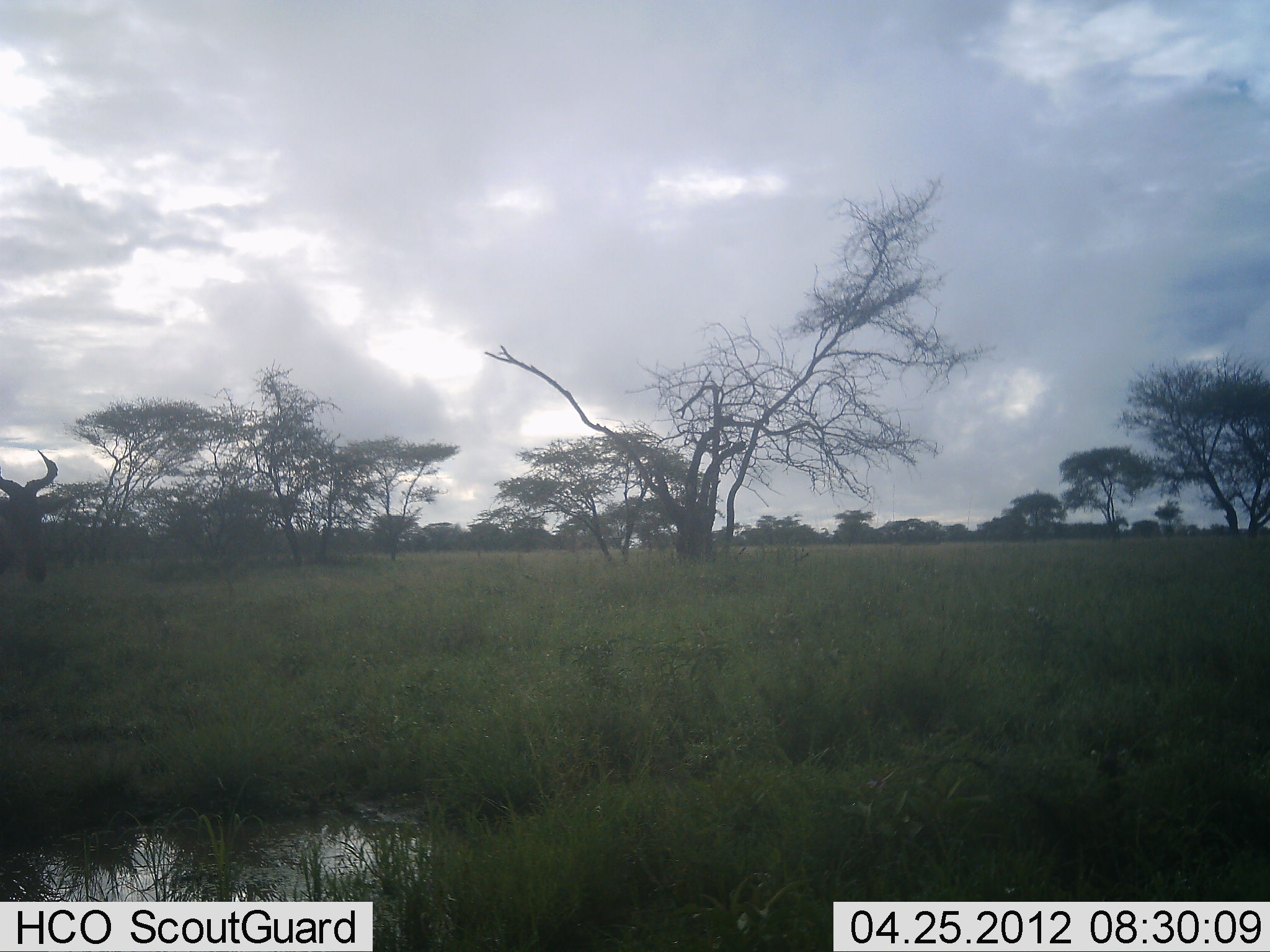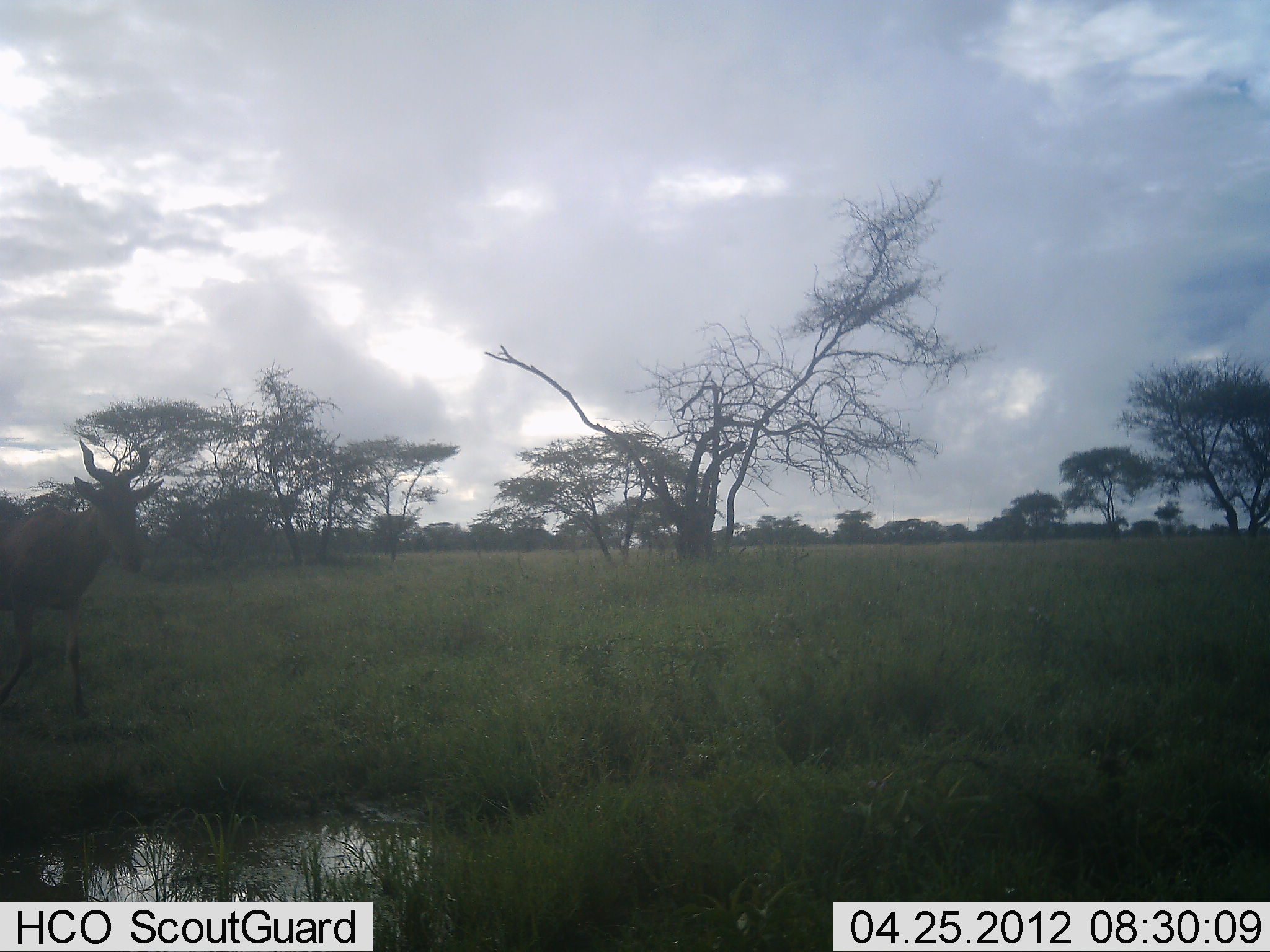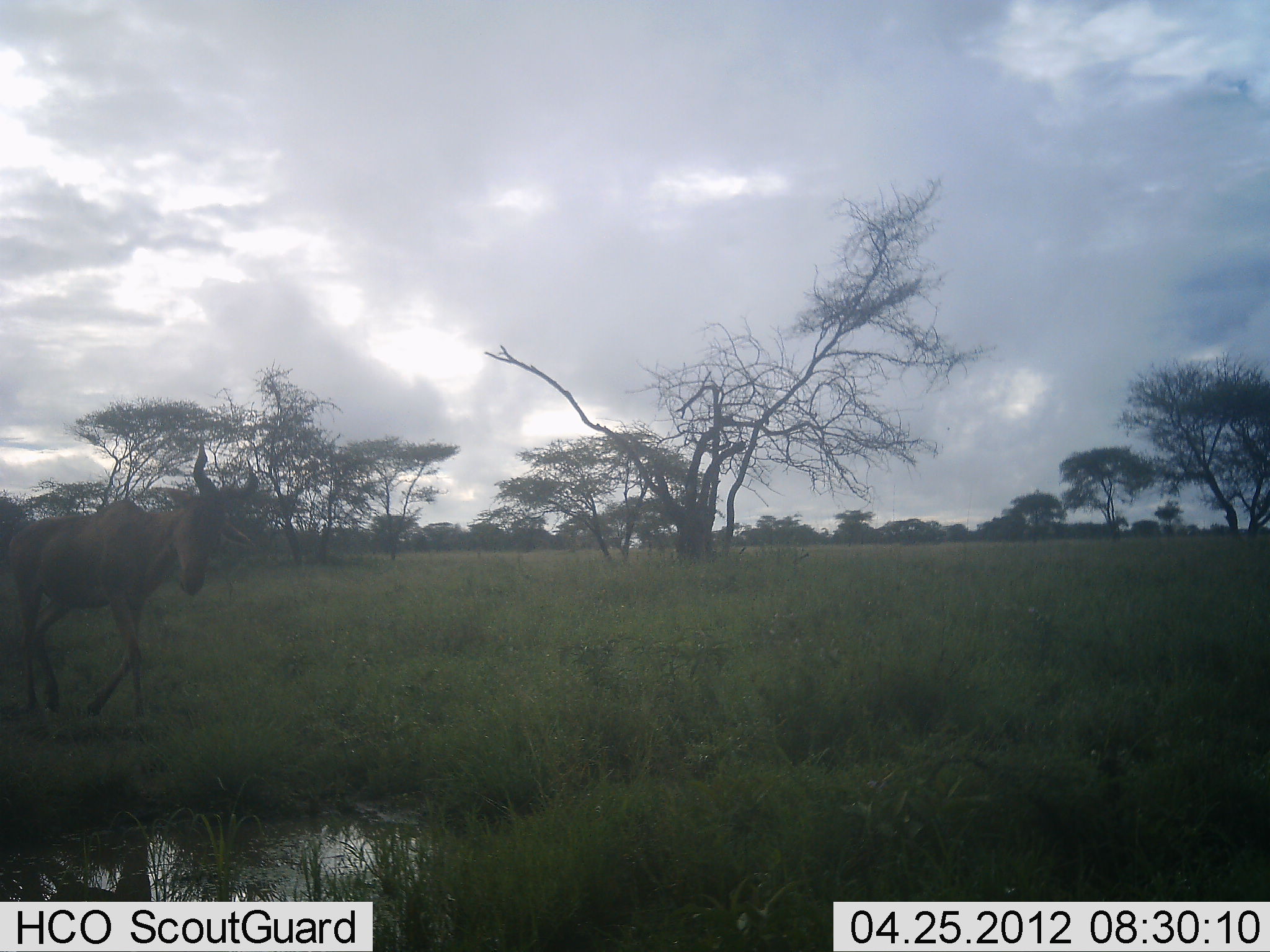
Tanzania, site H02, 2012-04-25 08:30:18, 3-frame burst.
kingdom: Animalia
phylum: Chordata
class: Mammalia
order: Artiodactyla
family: Bovidae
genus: Alcelaphus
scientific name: Alcelaphus buselaphus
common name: hartebeest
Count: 1.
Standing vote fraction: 0%.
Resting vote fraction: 0%.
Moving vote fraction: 100%.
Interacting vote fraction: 0%.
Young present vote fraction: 0%.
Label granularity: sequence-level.